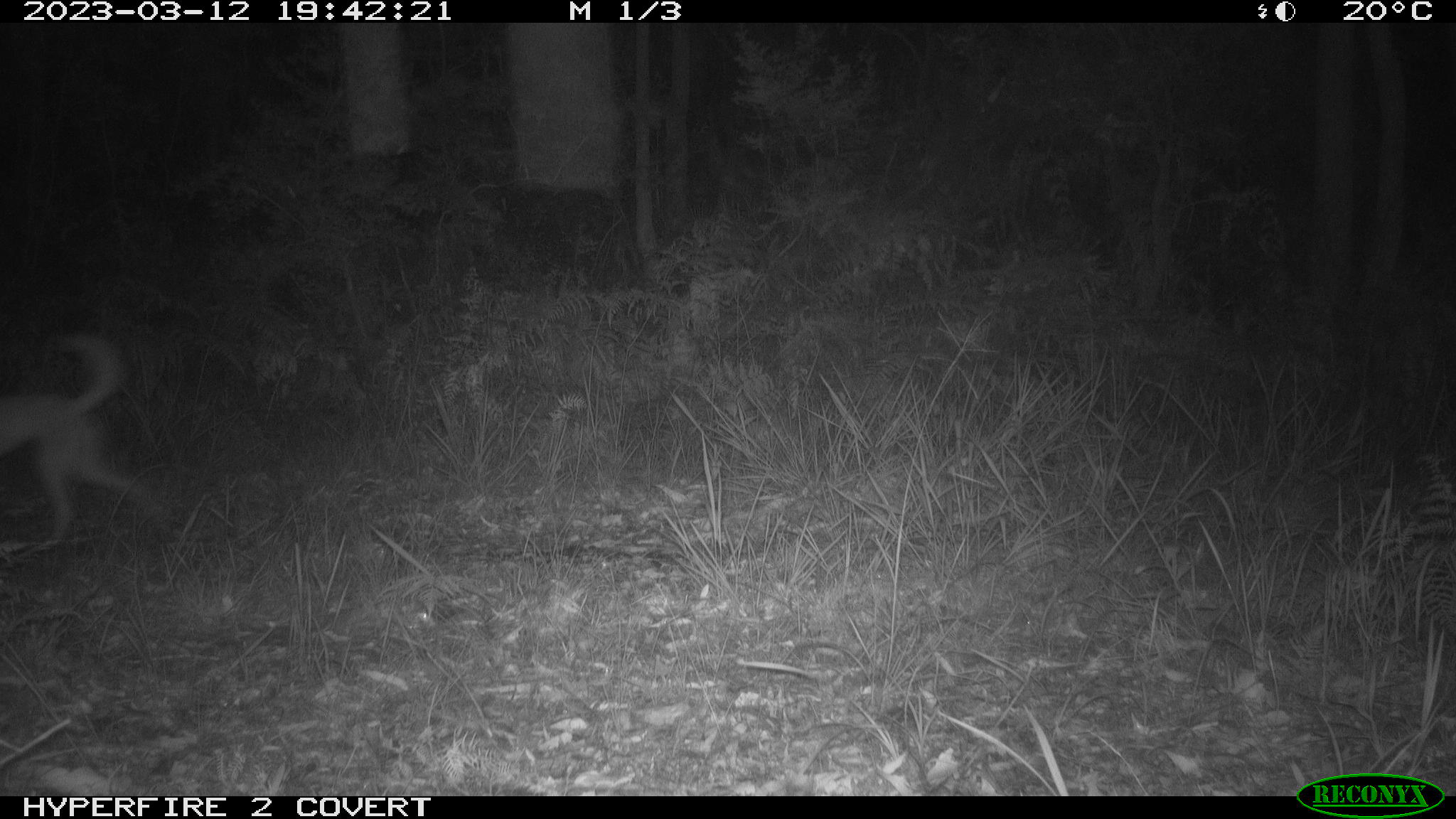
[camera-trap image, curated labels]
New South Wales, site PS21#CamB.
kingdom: Animalia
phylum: Chordata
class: Mammalia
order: Carnivora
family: Canidae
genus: Canis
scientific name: Canis familiaris dingo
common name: dingo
Dingo (Canis familiaris dingo).